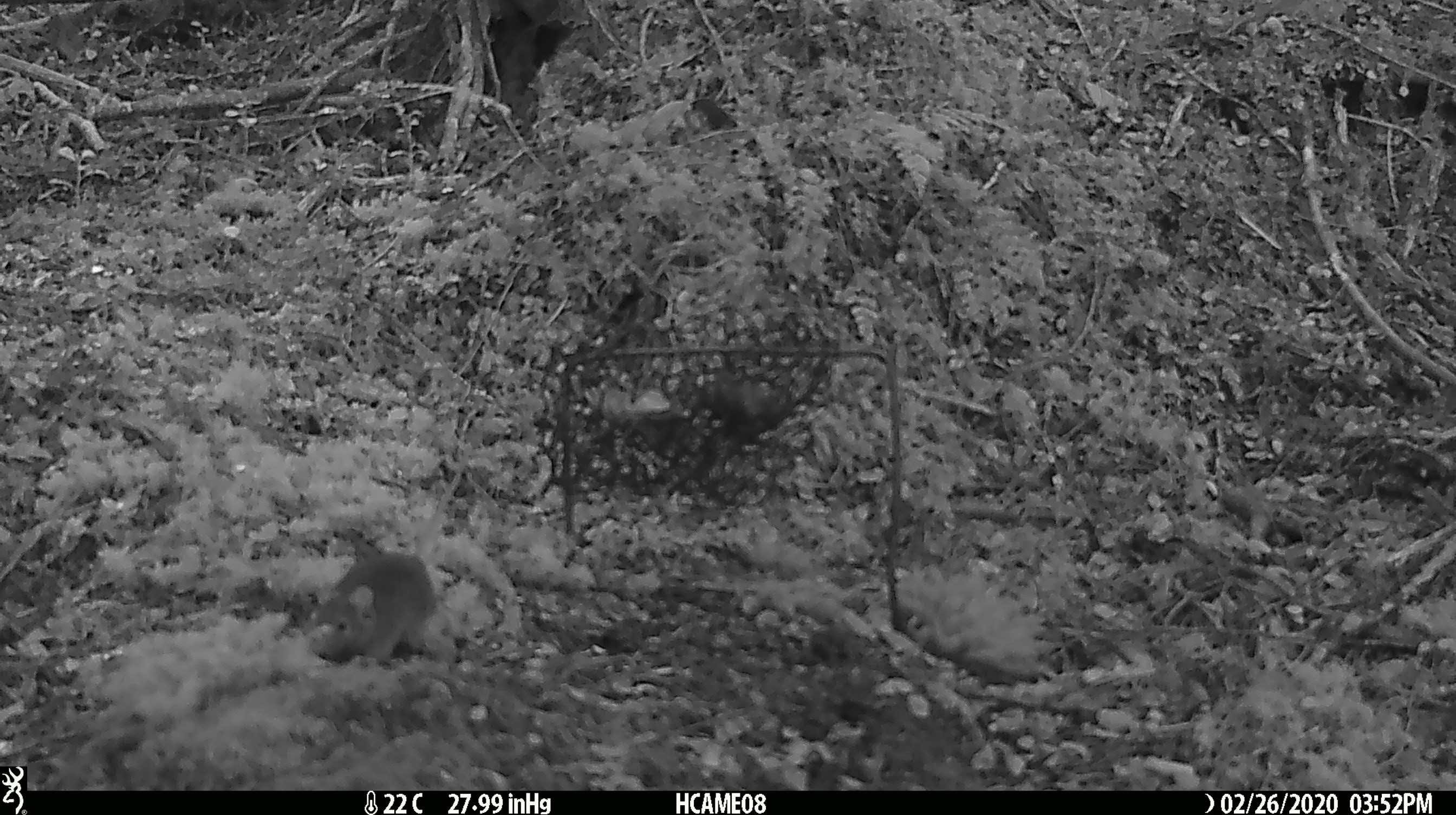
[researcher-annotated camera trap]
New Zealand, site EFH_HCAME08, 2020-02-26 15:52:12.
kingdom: Animalia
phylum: Chordata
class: Mammalia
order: Rodentia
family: Muridae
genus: Mus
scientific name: Mus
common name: mouse